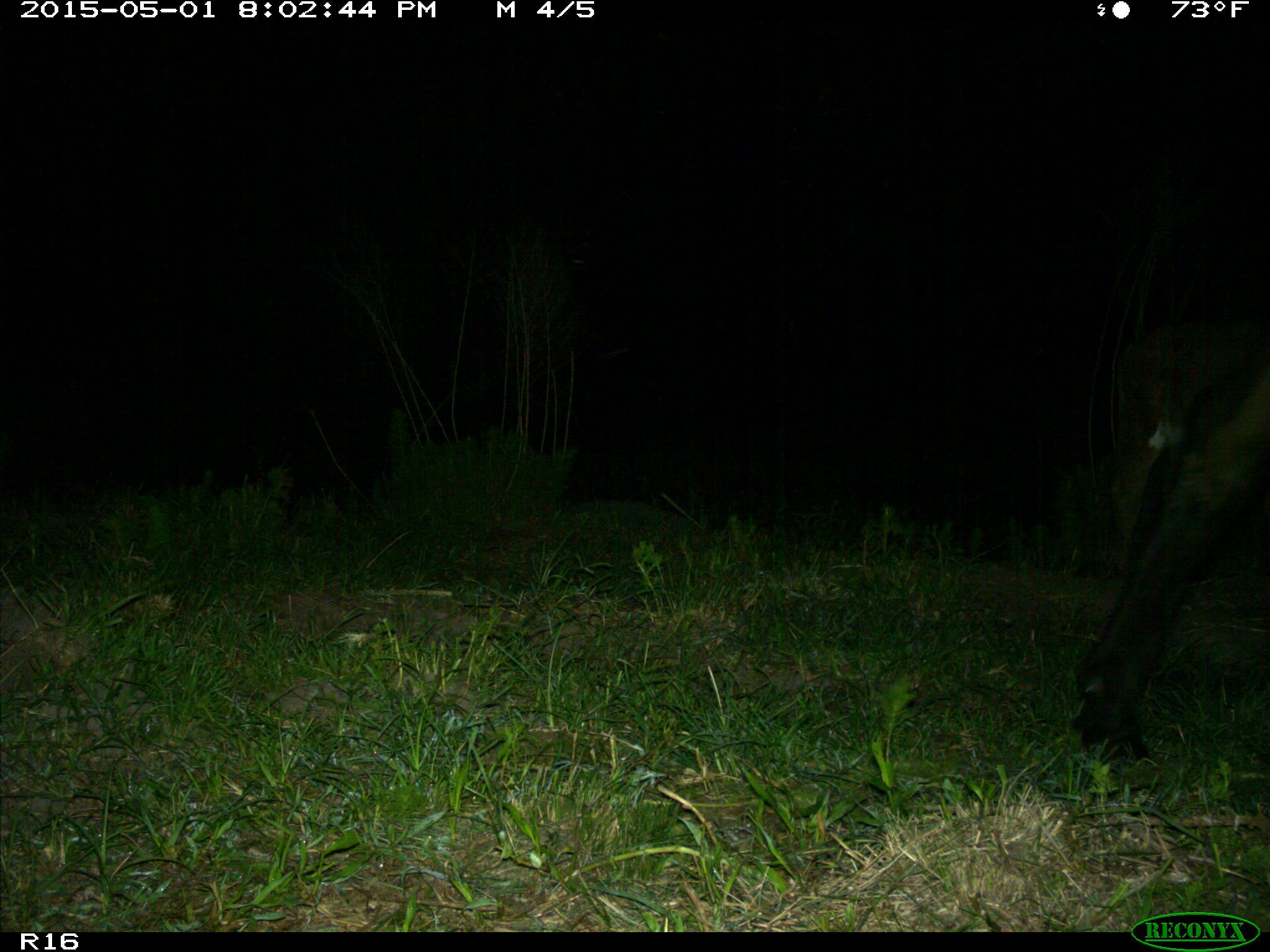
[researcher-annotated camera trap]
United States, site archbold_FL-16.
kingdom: Animalia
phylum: Chordata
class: Mammalia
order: Artiodactyla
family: Bovidae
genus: Bos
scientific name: Bos taurus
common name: domestic cow